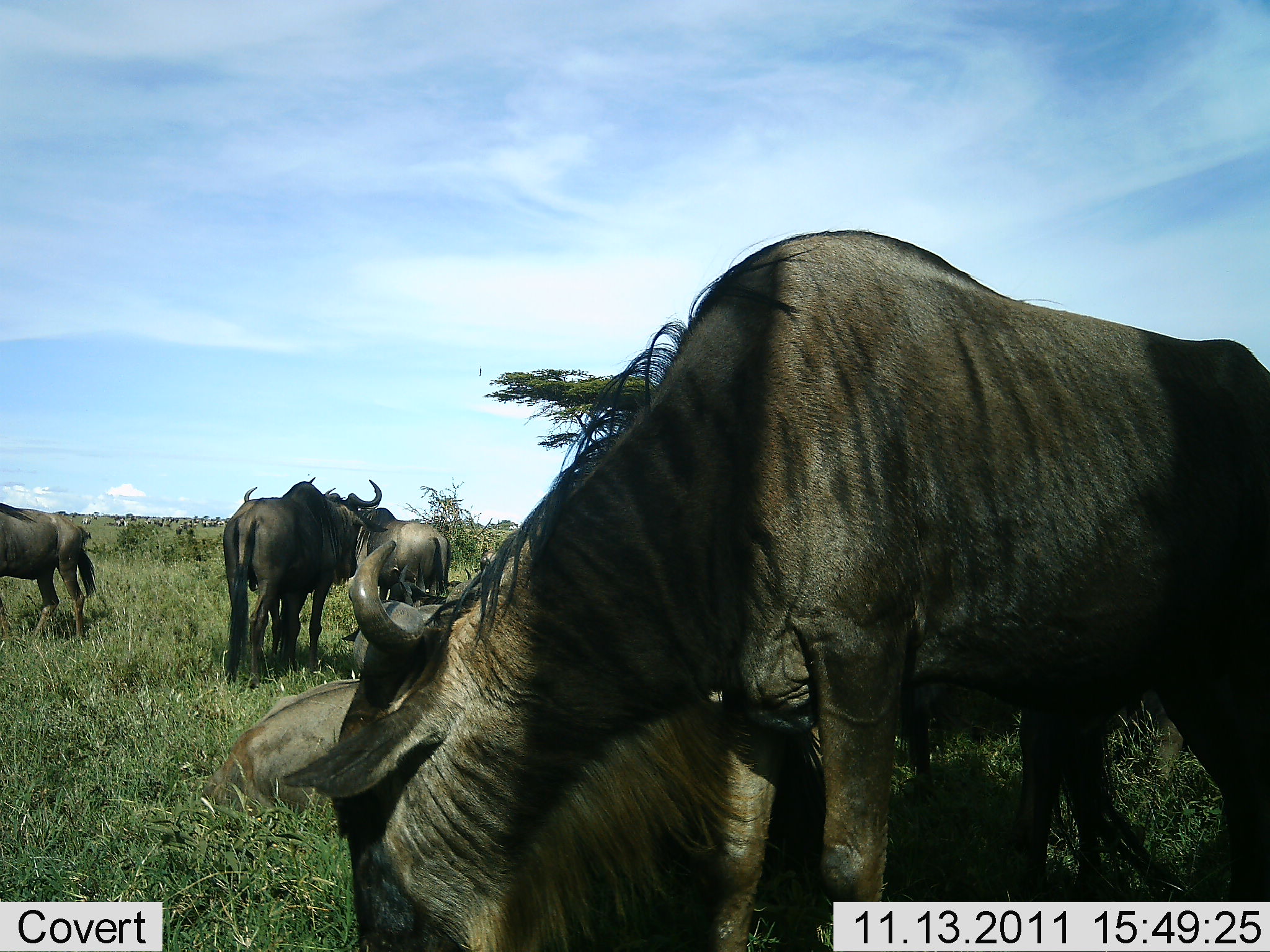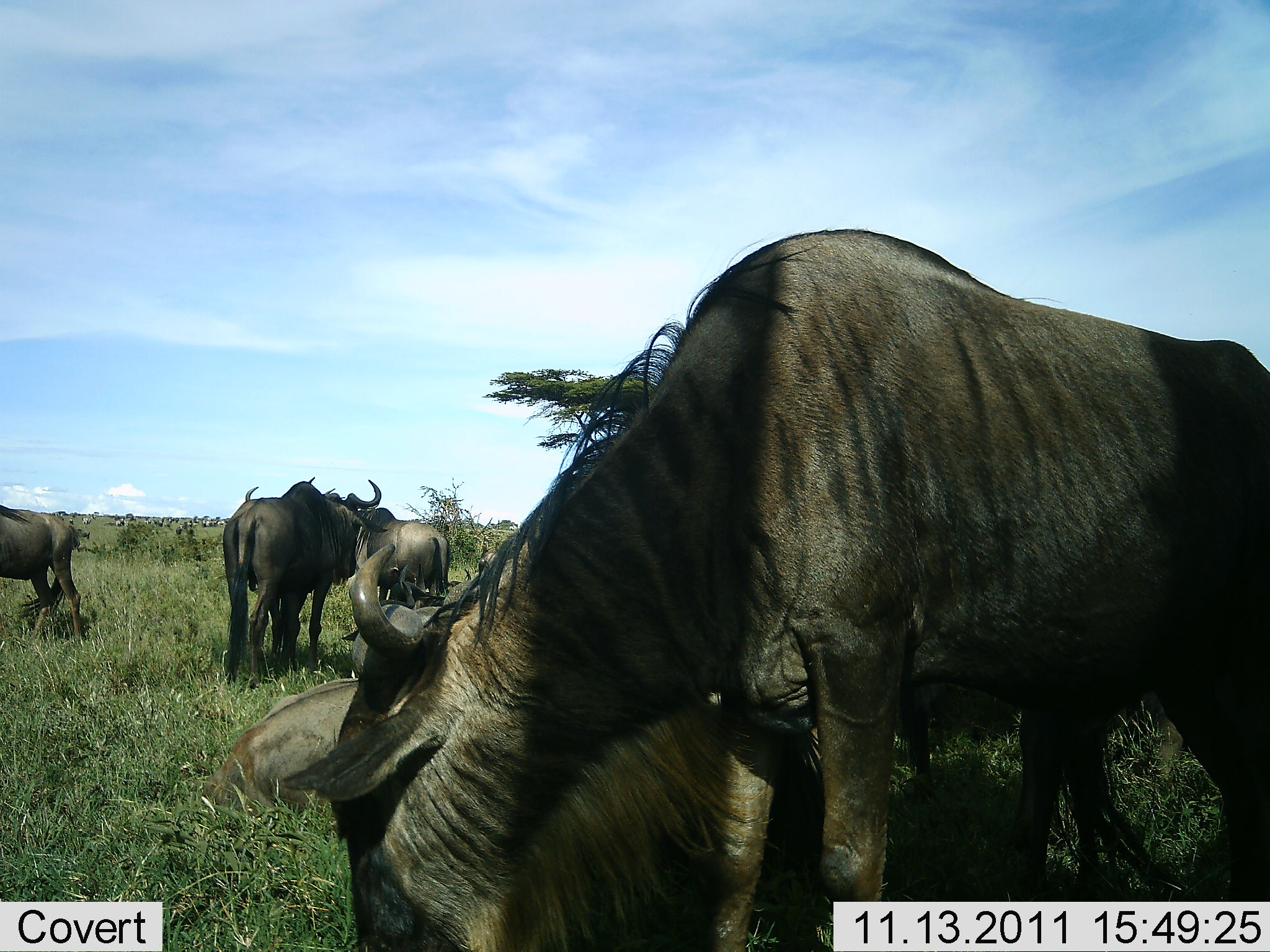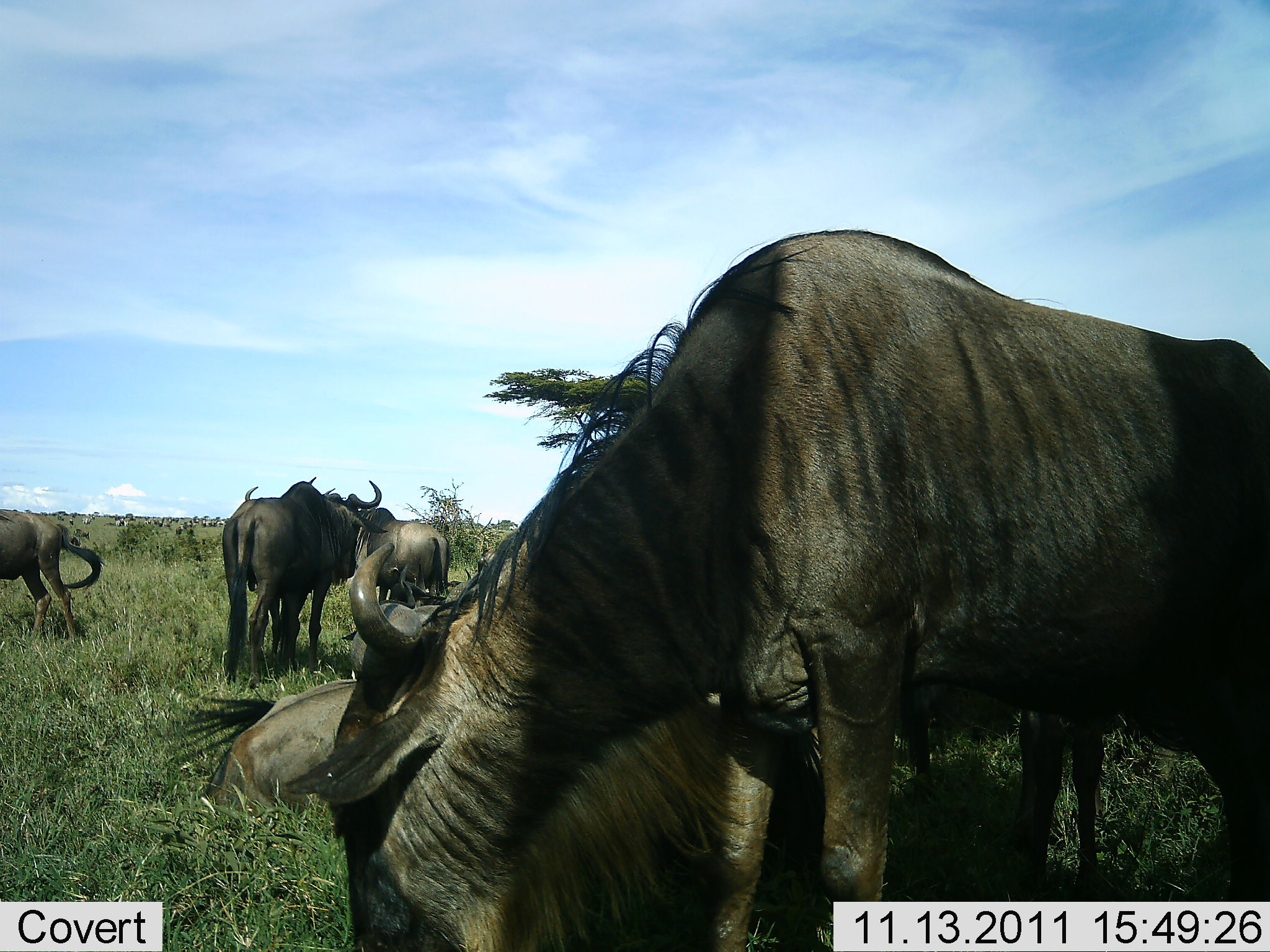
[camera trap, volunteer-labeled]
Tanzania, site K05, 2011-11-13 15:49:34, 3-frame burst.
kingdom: Animalia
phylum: Chordata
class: Mammalia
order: Artiodactyla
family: Bovidae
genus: Connochaetes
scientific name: Connochaetes taurinus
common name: blue wildebeest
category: wildebeest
Wildebeest (blue wildebeest) (Connochaetes taurinus), count 4. Behavior (volunteer vote fractions): standing 80%, resting 0%, moving 7%, interacting 0%. Young present (vote fraction): 7%. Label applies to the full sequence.